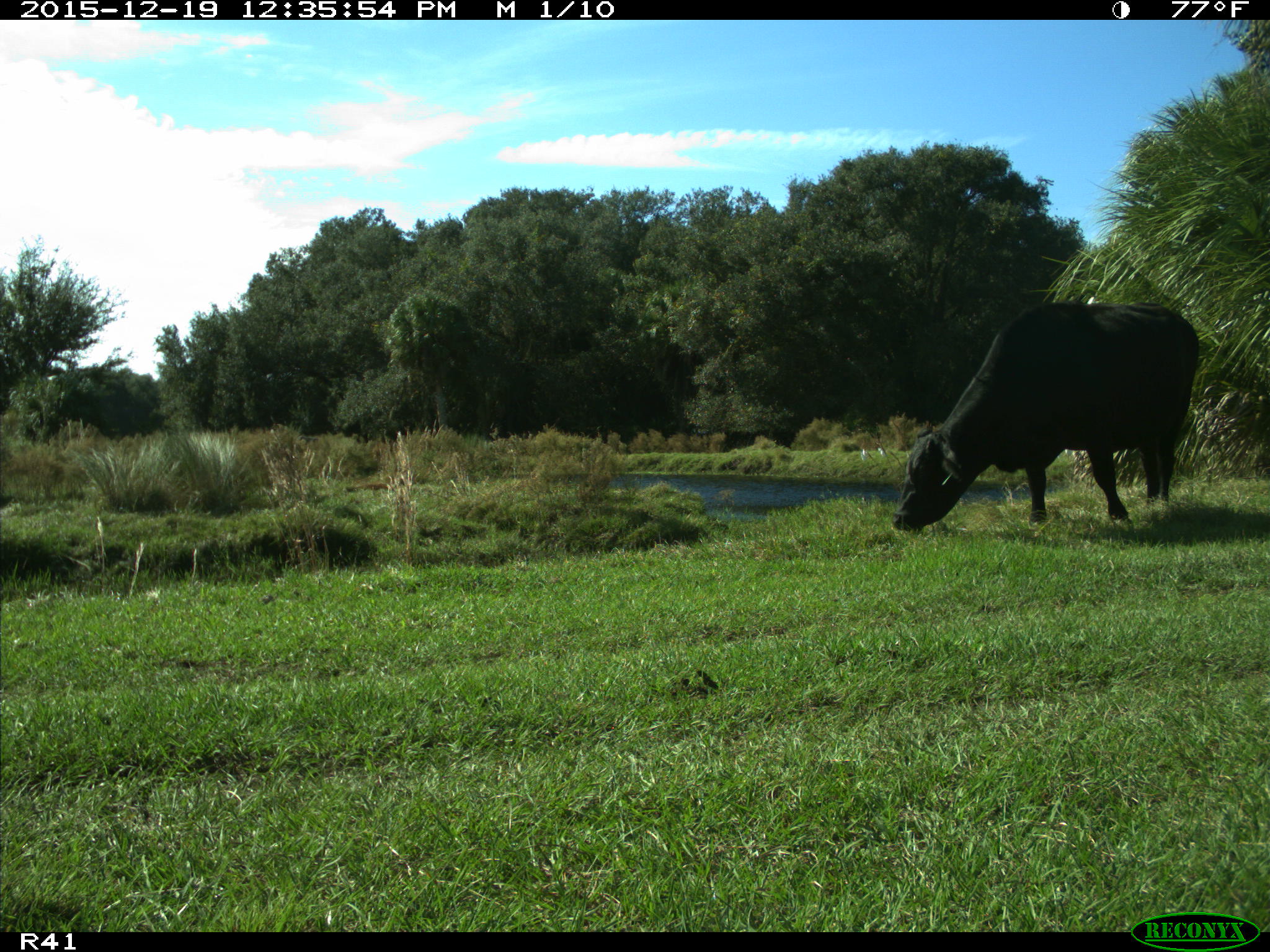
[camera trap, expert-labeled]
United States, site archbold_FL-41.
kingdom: Animalia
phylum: Chordata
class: Mammalia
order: Artiodactyla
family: Bovidae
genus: Bos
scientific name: Bos taurus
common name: domestic cow